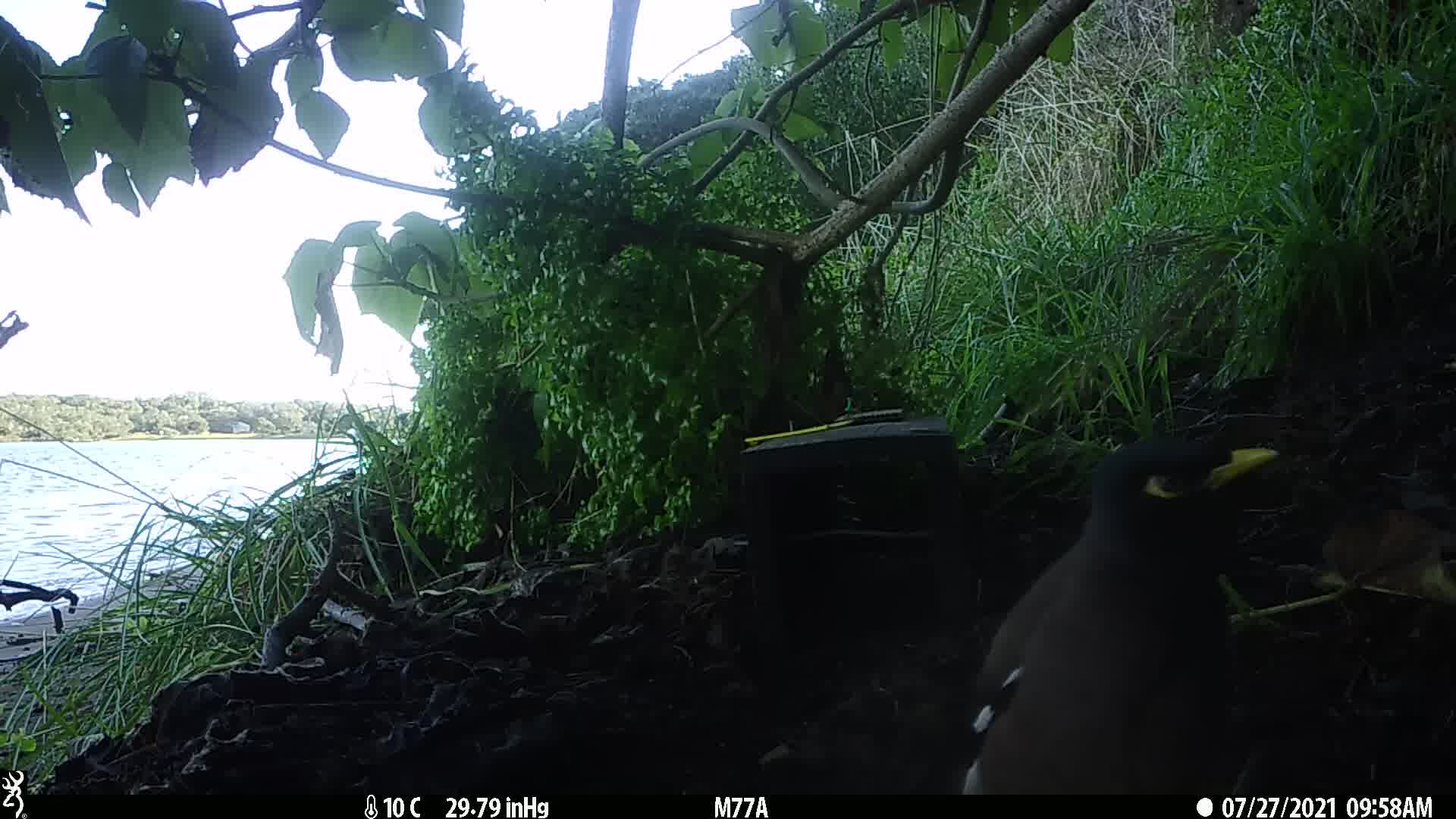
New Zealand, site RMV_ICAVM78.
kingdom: Animalia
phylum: Chordata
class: Aves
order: Passeriformes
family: Sturnidae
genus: Acridotheres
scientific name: Acridotheres tristis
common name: common myna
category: myna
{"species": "myna (common myna) (Acridotheres tristis)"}